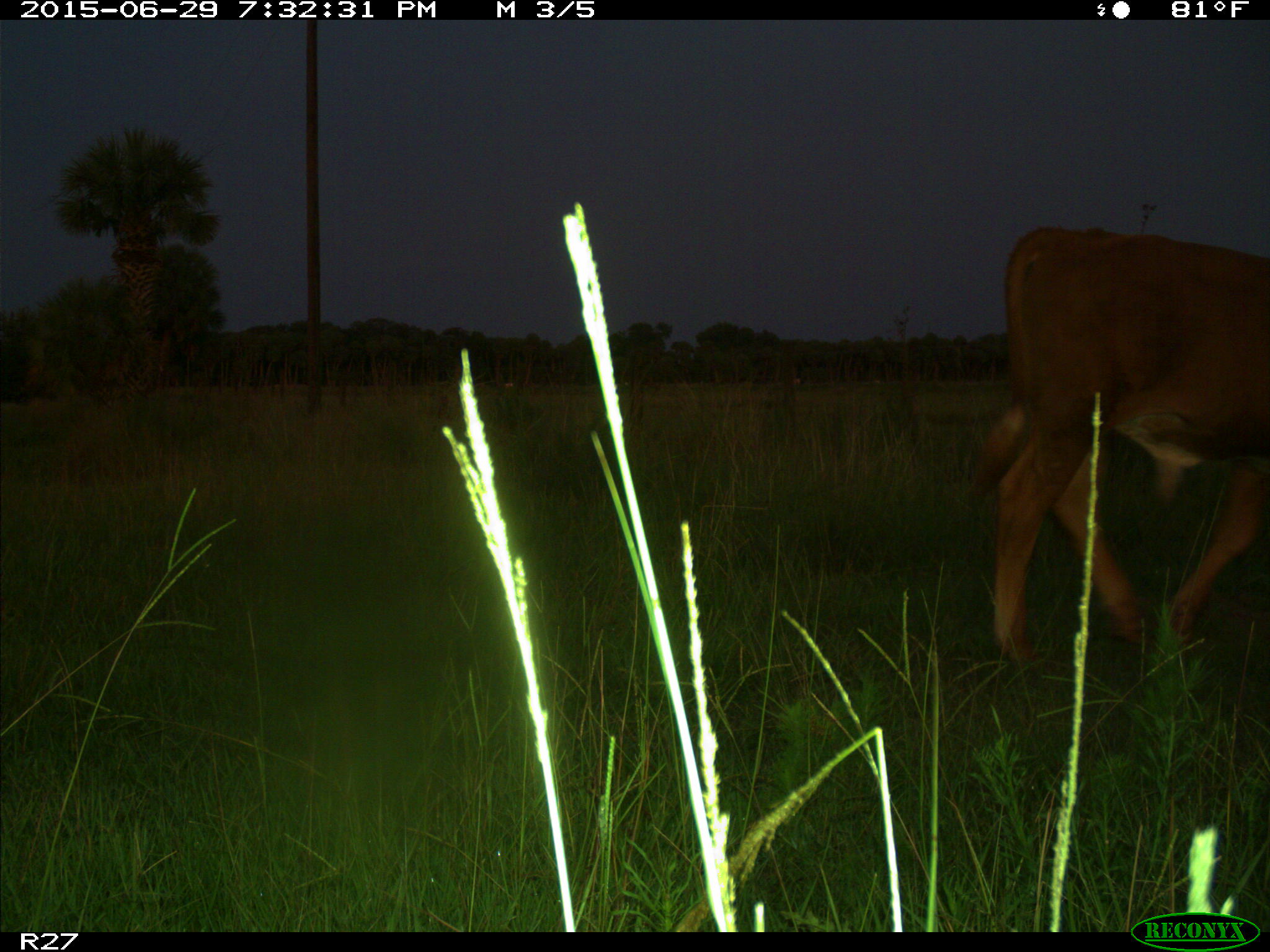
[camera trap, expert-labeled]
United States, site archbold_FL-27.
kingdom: Animalia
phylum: Chordata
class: Mammalia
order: Artiodactyla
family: Bovidae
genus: Bos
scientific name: Bos taurus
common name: domestic cow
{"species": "Bos taurus (domestic cow)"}